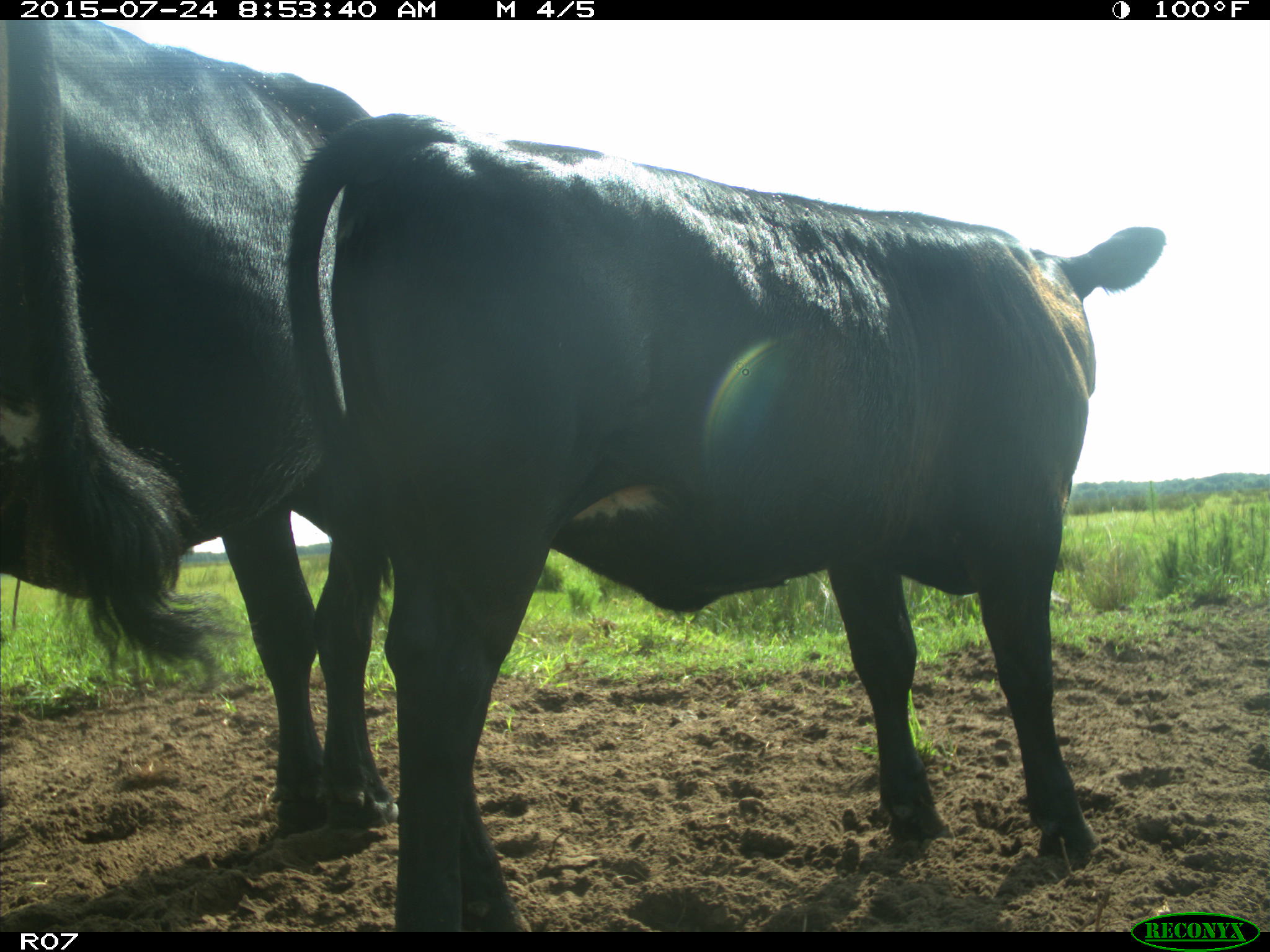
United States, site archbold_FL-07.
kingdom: Animalia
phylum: Chordata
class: Mammalia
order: Artiodactyla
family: Bovidae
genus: Bos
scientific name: Bos taurus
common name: domestic cow